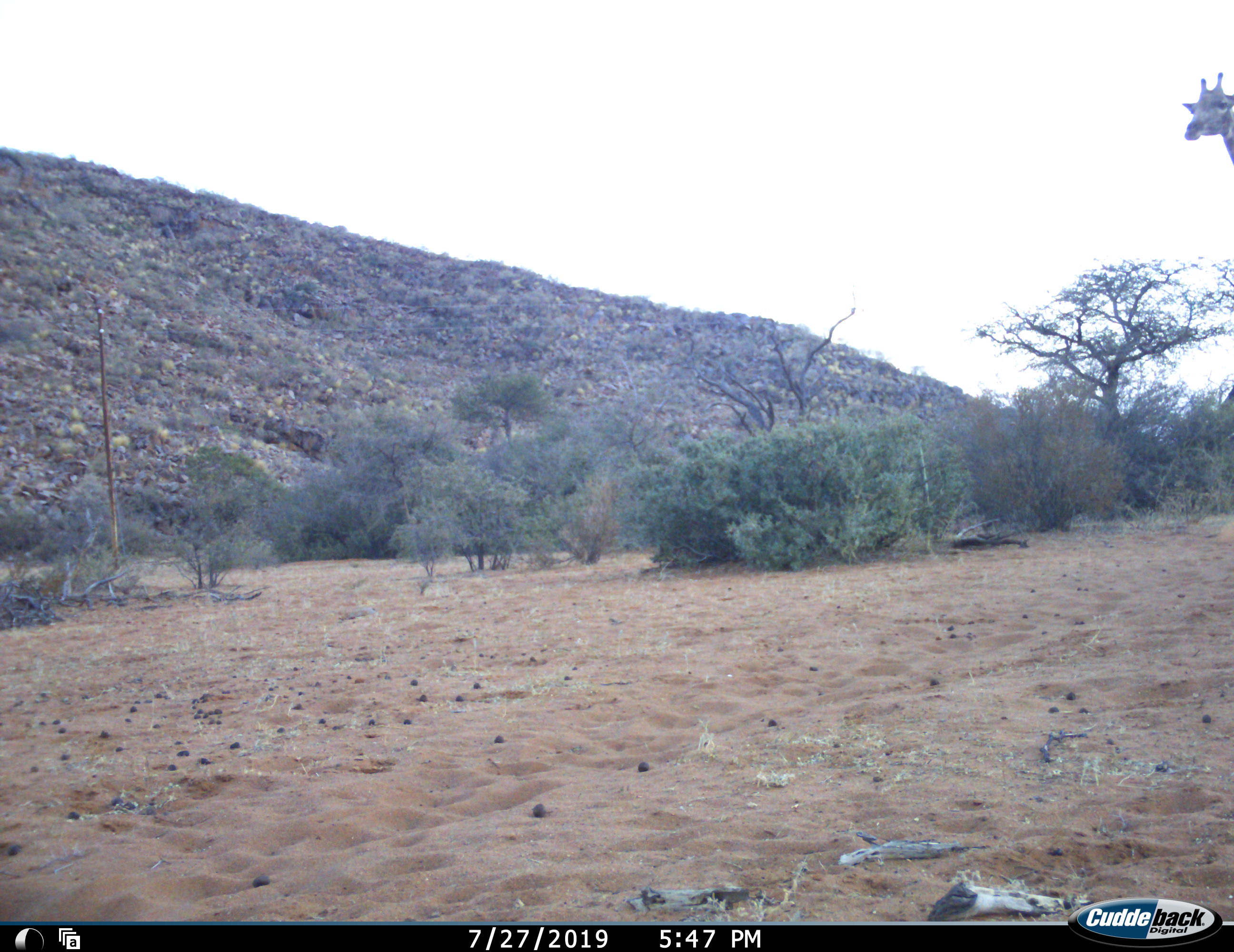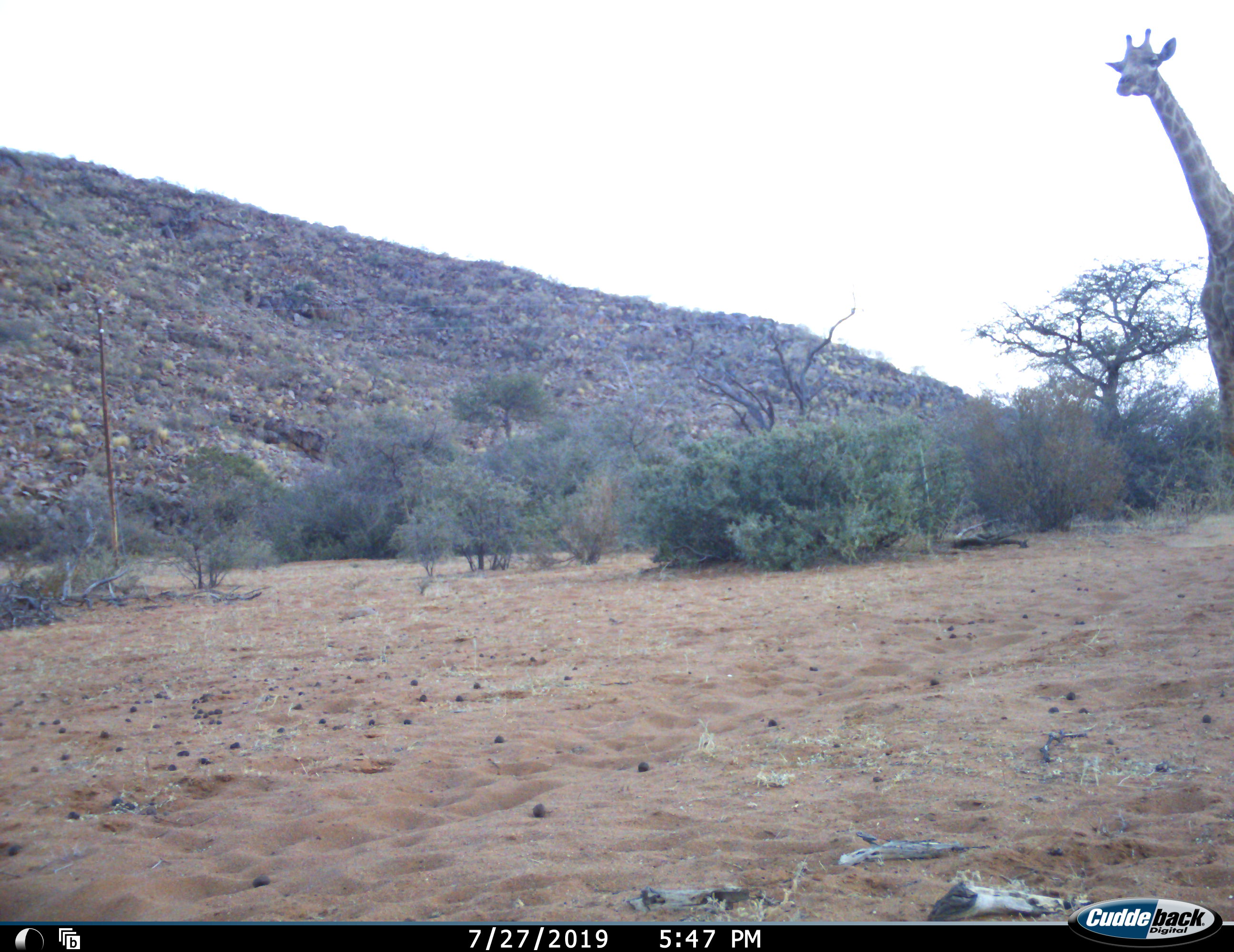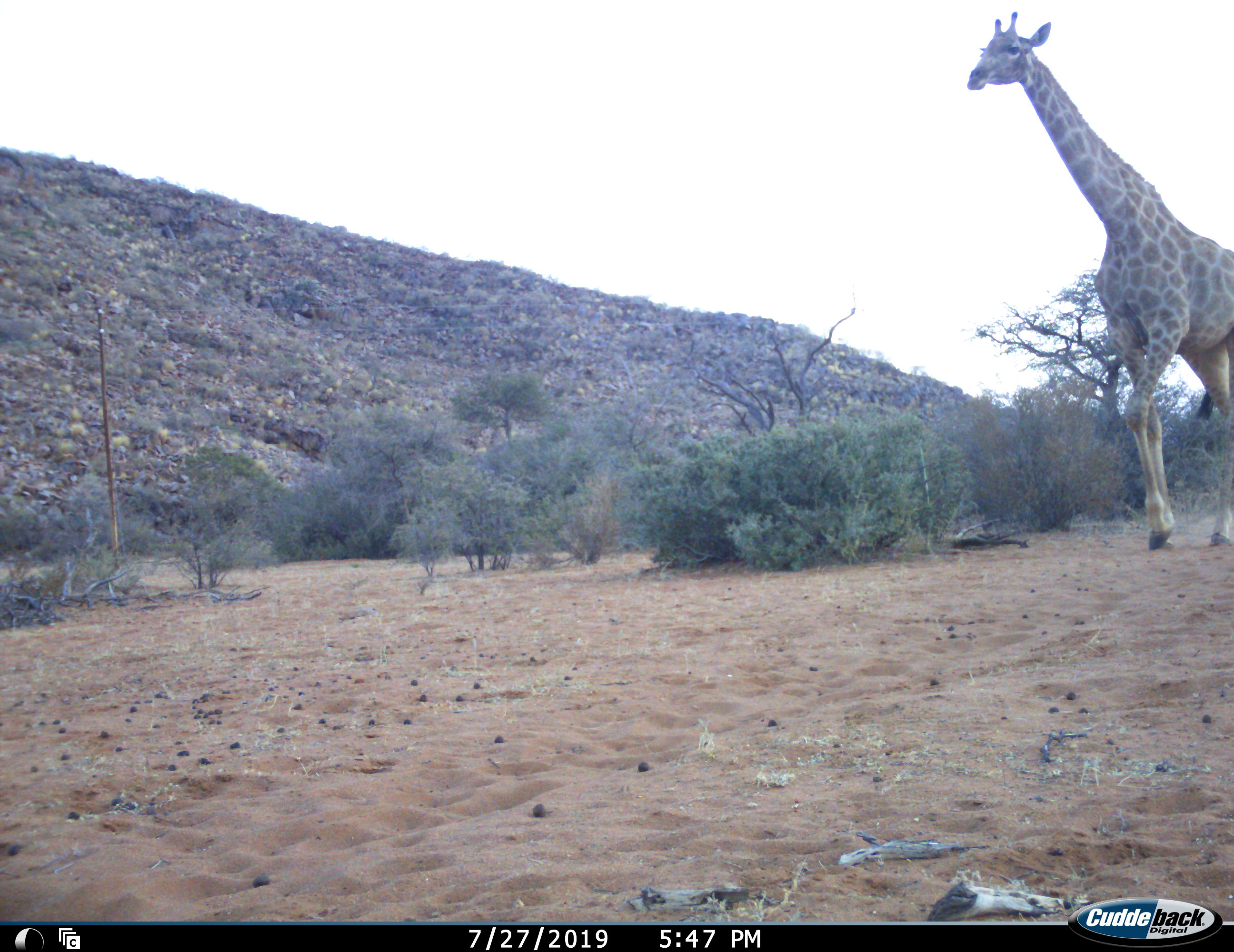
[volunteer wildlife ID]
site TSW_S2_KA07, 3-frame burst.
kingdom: Animalia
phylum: Chordata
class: Mammalia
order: Artiodactyla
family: Giraffidae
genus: Giraffa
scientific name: Giraffa camelopardalis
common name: giraffe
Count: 1.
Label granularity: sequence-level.